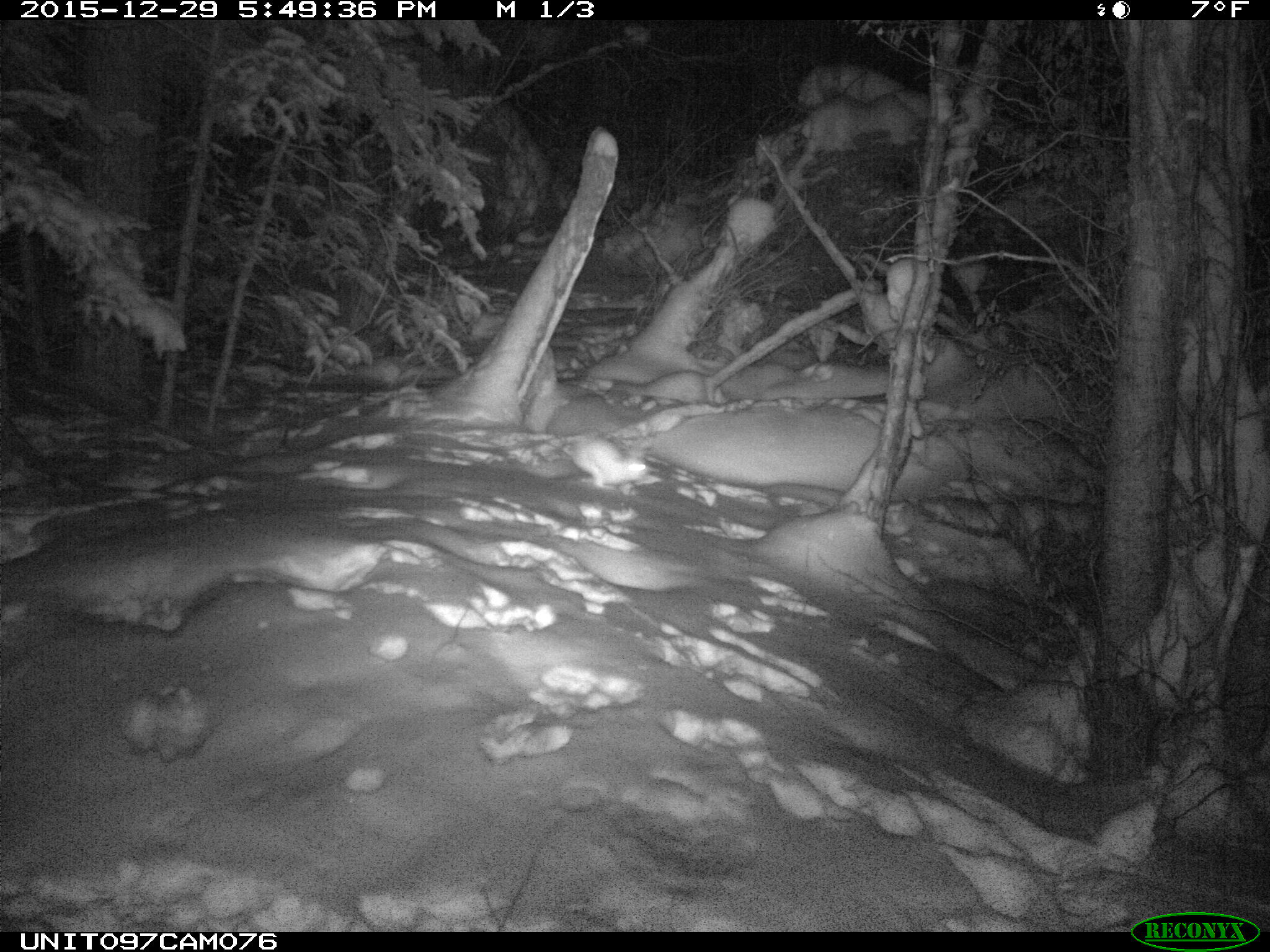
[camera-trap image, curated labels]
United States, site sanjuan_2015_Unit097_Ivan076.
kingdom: Animalia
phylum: Chordata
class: Mammalia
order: Lagomorpha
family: Leporidae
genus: Lepus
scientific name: Lepus americanus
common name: snowshoe hare